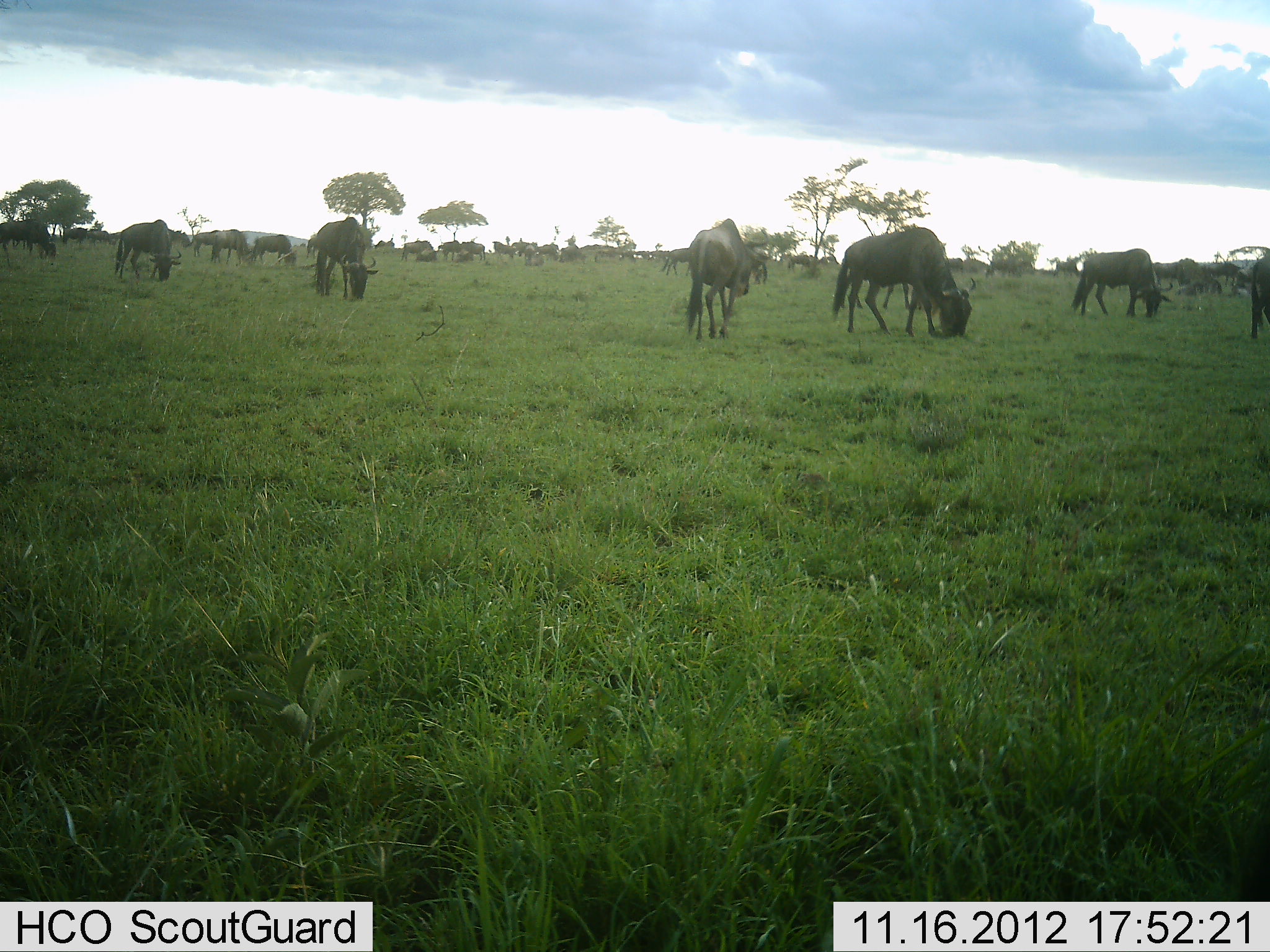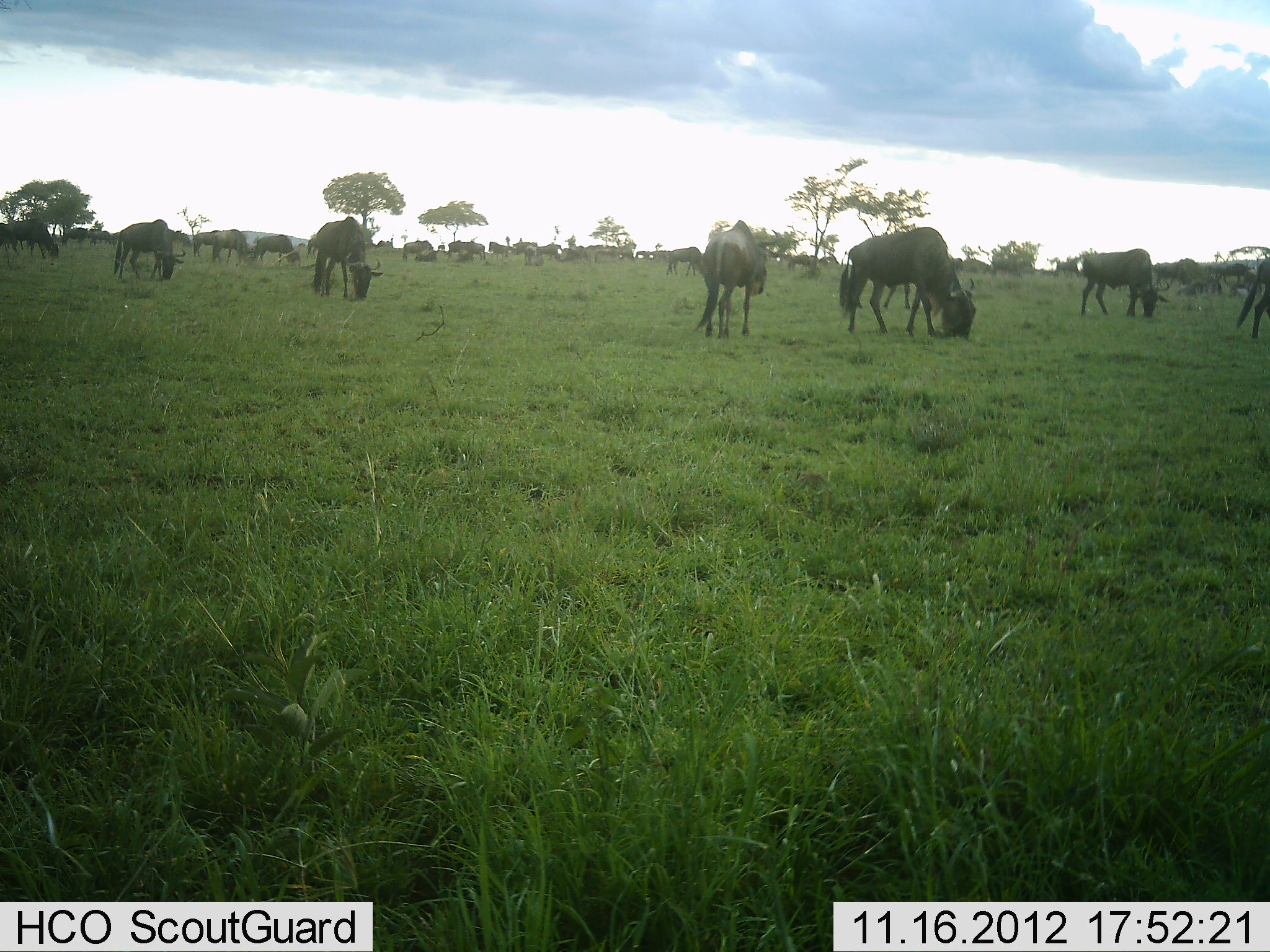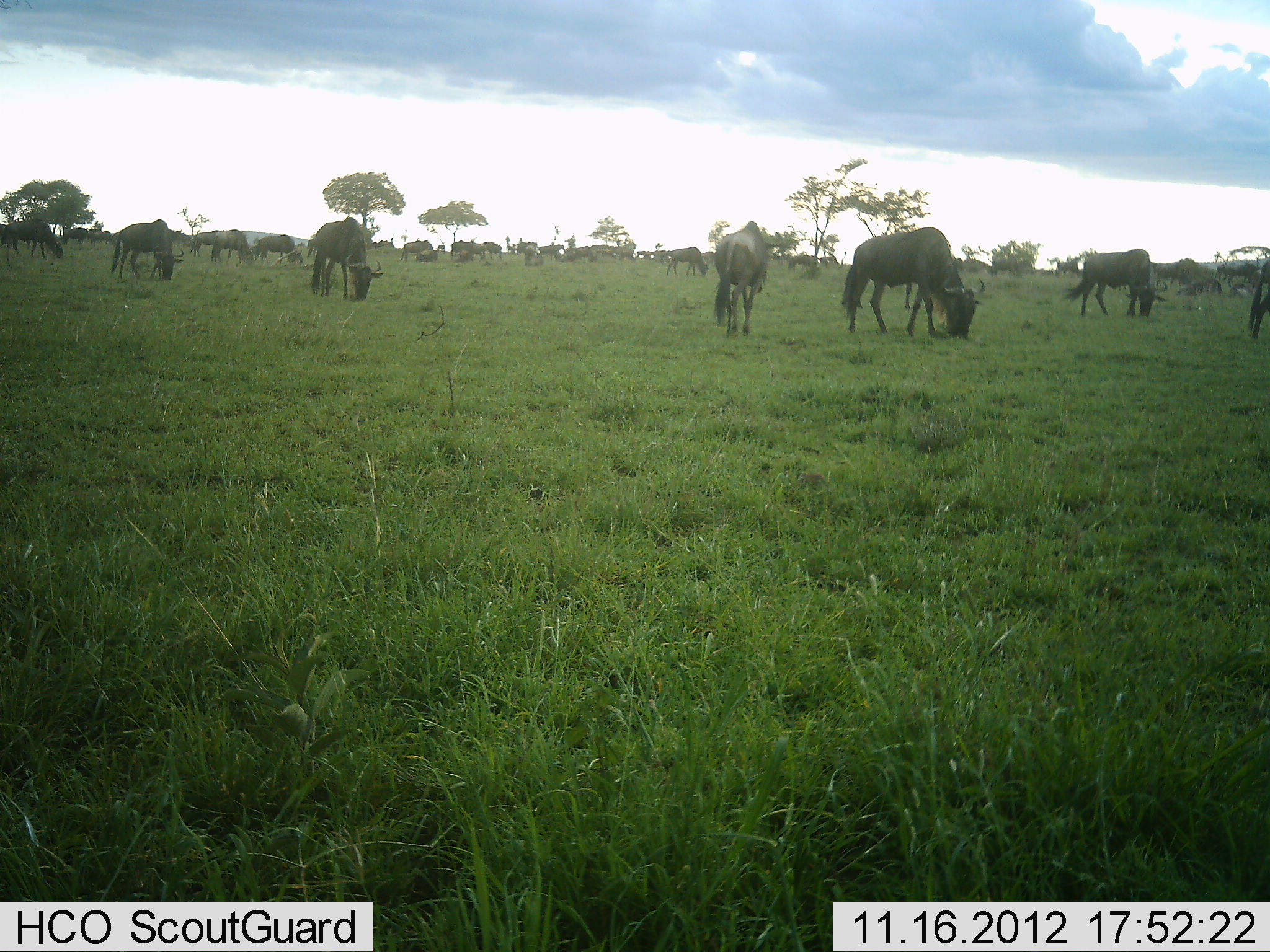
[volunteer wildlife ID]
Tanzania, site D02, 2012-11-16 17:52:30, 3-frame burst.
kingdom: Animalia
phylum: Chordata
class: Mammalia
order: Artiodactyla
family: Bovidae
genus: Connochaetes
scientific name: Connochaetes taurinus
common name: blue wildebeest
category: wildebeest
Wildebeest (blue wildebeest) (Connochaetes taurinus), count 11-50. Behavior (volunteer vote fractions): standing 20%, resting 0%, moving 30%, interacting 0%. Young present (vote fraction): 0%. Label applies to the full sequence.